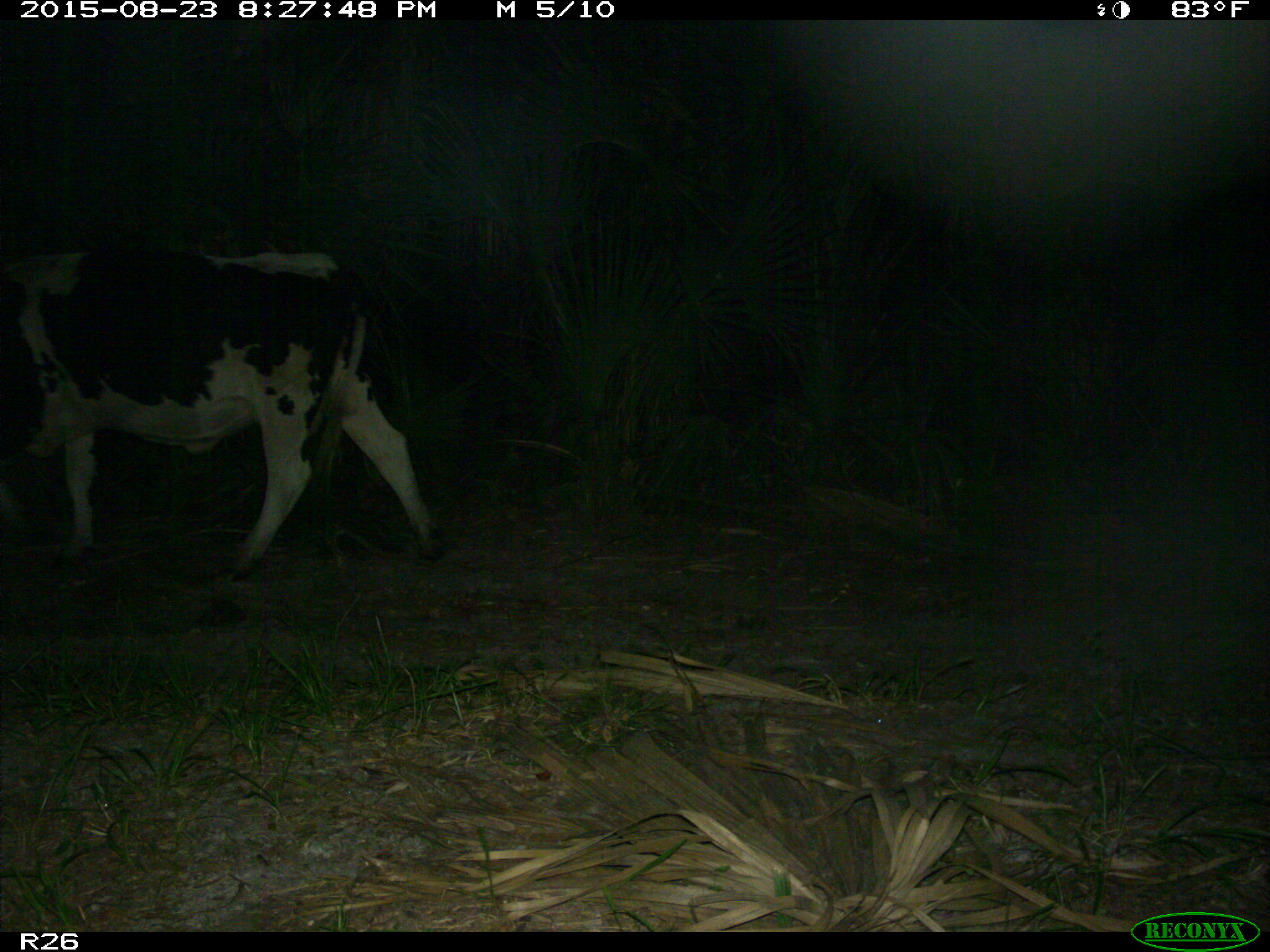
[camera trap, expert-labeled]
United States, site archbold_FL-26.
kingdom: Animalia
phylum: Chordata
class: Mammalia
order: Artiodactyla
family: Bovidae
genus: Bos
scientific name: Bos taurus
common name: domestic cow